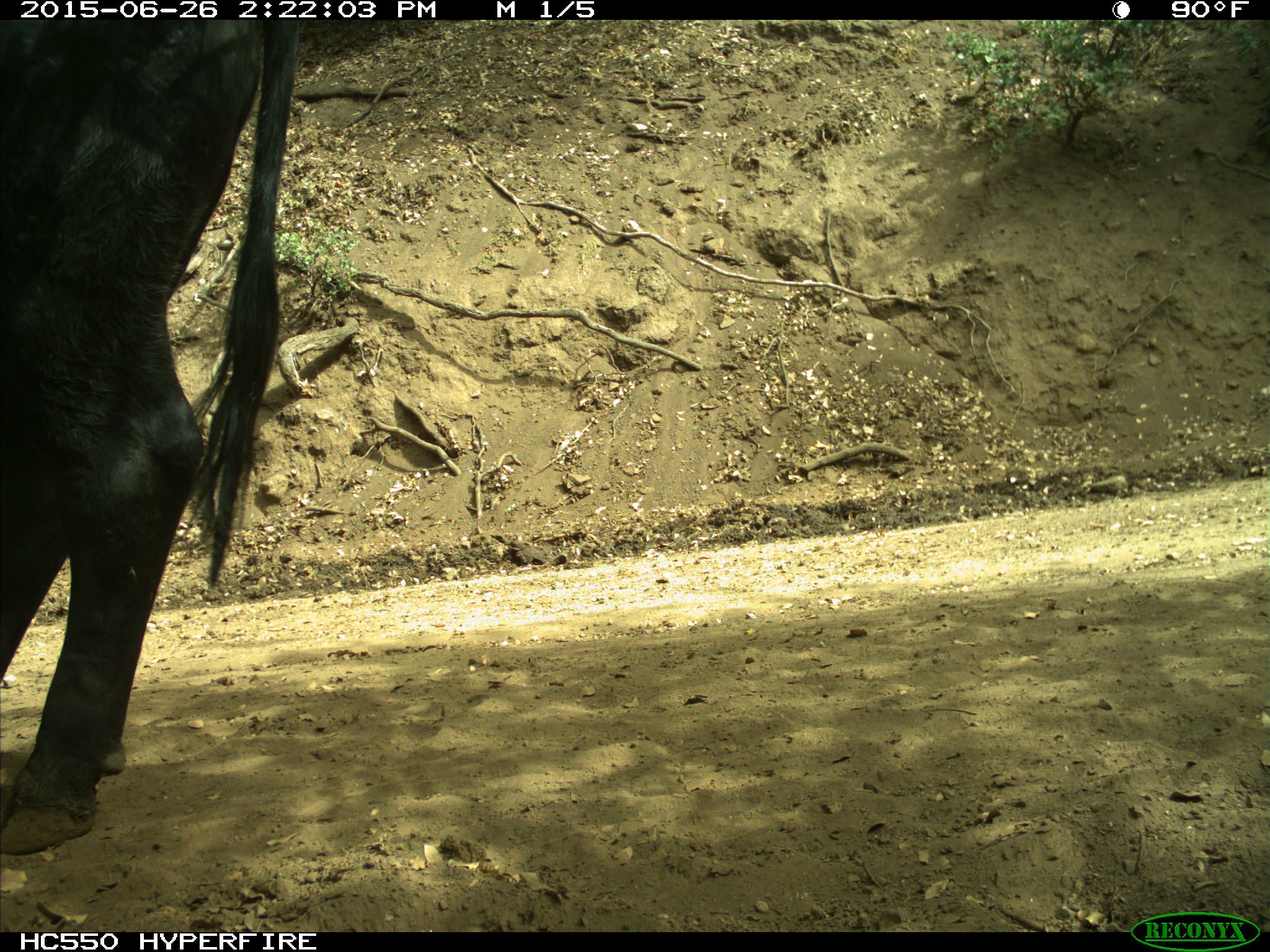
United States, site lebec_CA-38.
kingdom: Animalia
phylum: Chordata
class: Mammalia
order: Artiodactyla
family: Bovidae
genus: Bos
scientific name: Bos taurus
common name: domestic cow